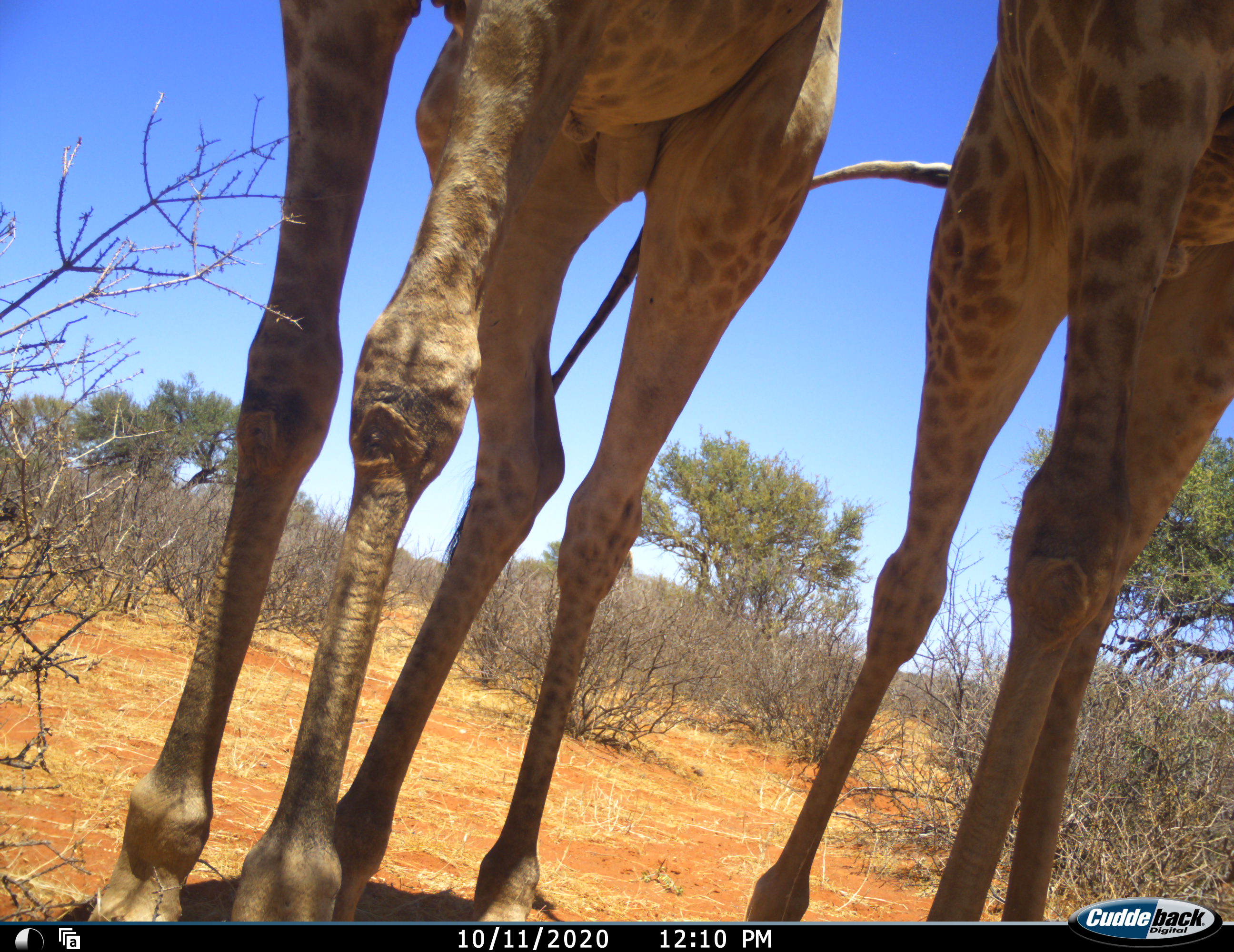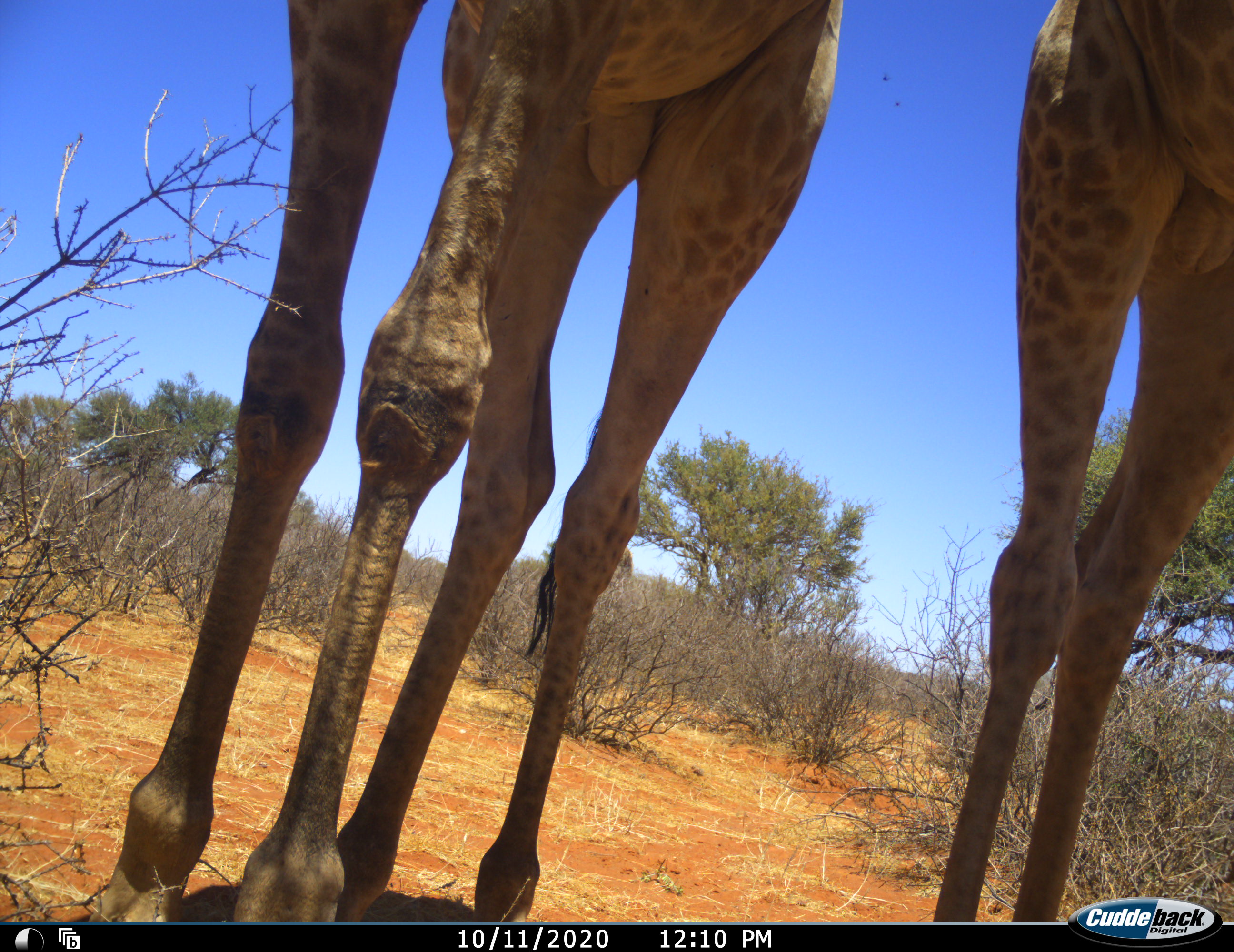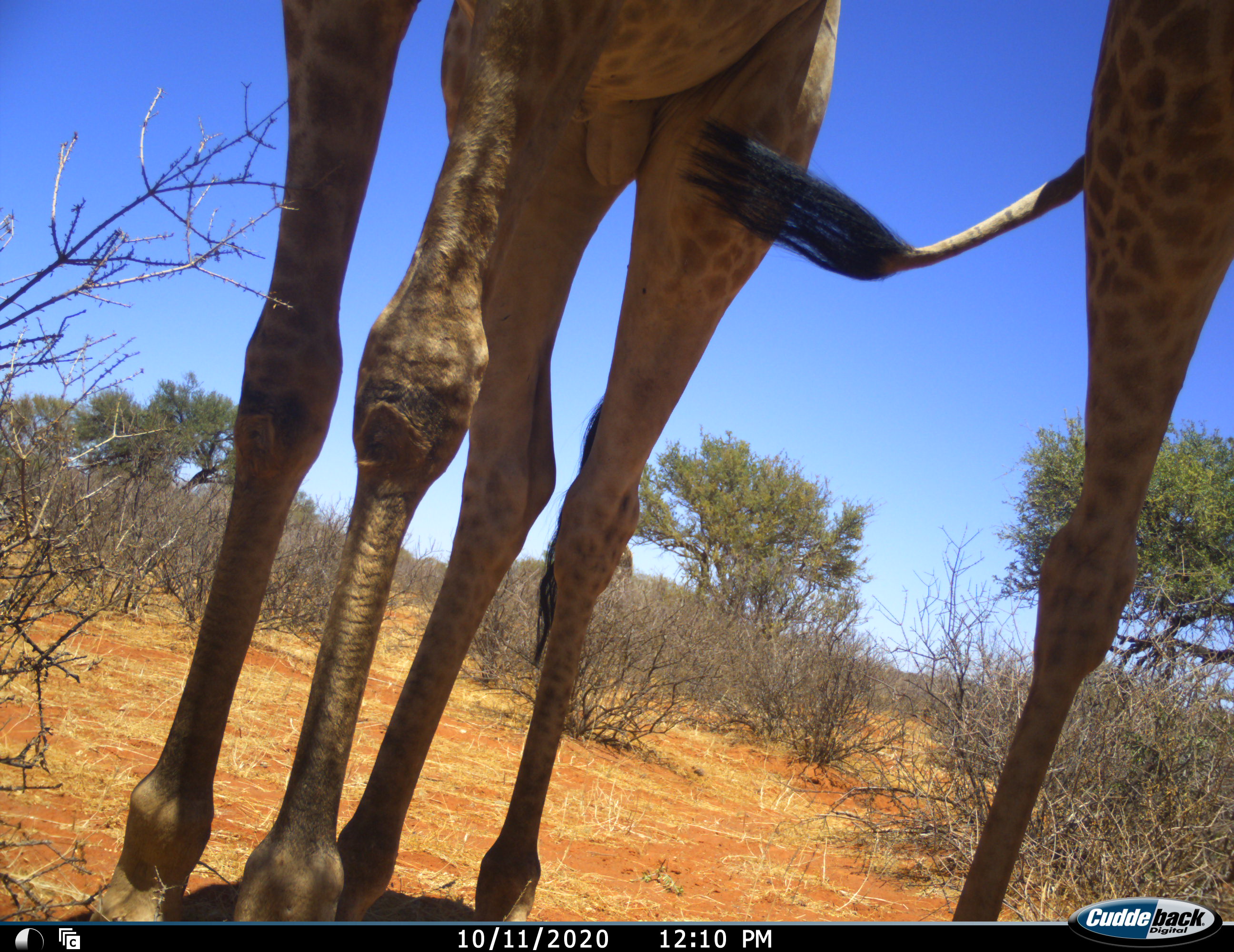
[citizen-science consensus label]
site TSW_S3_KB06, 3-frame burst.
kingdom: Animalia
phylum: Chordata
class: Mammalia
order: Artiodactyla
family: Giraffidae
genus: Giraffa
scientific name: Giraffa camelopardalis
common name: giraffe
Giraffe (Giraffa camelopardalis), count 2. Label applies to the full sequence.